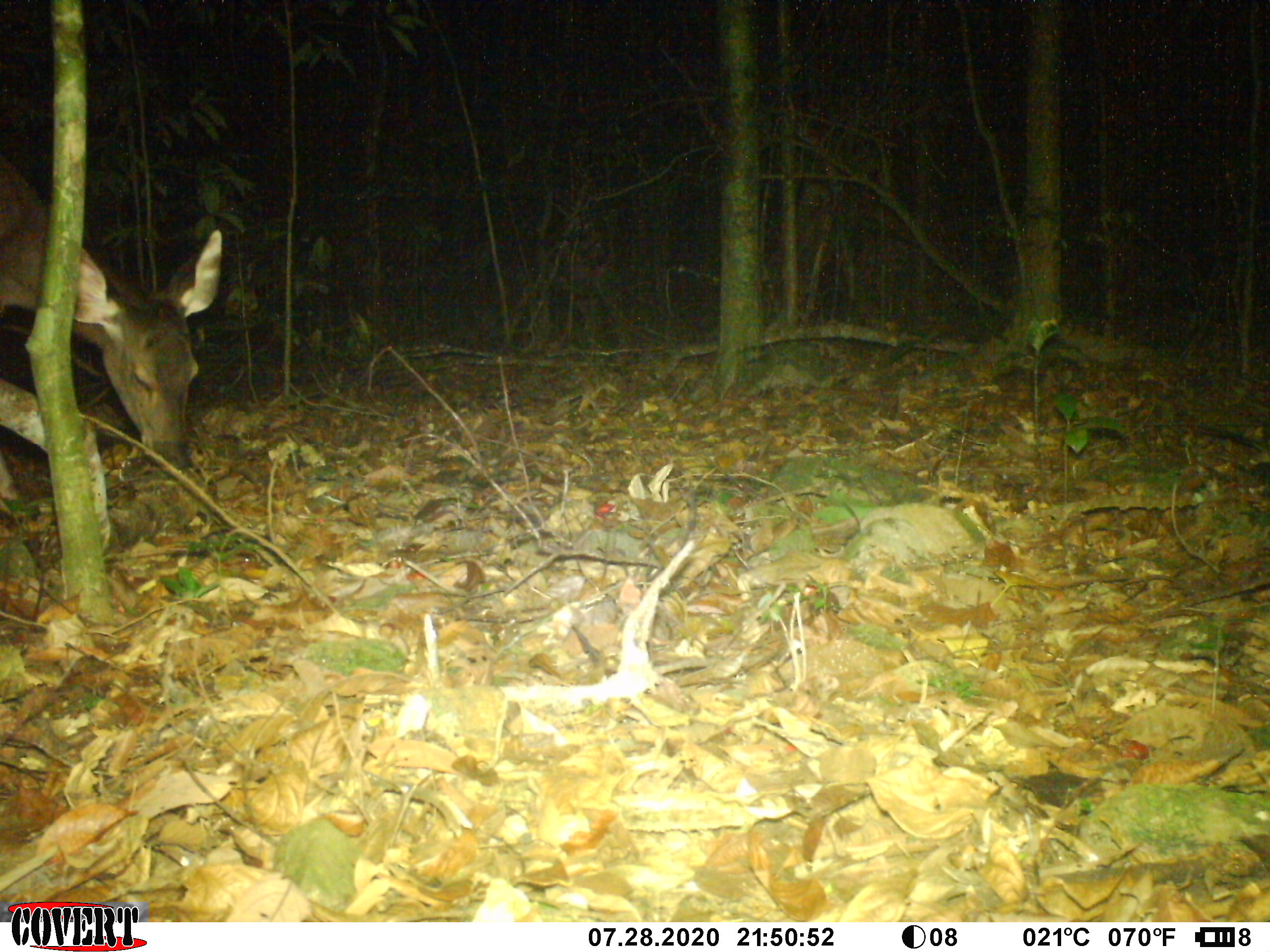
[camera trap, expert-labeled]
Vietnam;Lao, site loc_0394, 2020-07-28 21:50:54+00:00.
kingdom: Animalia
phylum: Chordata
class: Mammalia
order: Artiodactyla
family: Cervidae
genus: Rusa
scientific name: Rusa unicolor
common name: sambar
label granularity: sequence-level